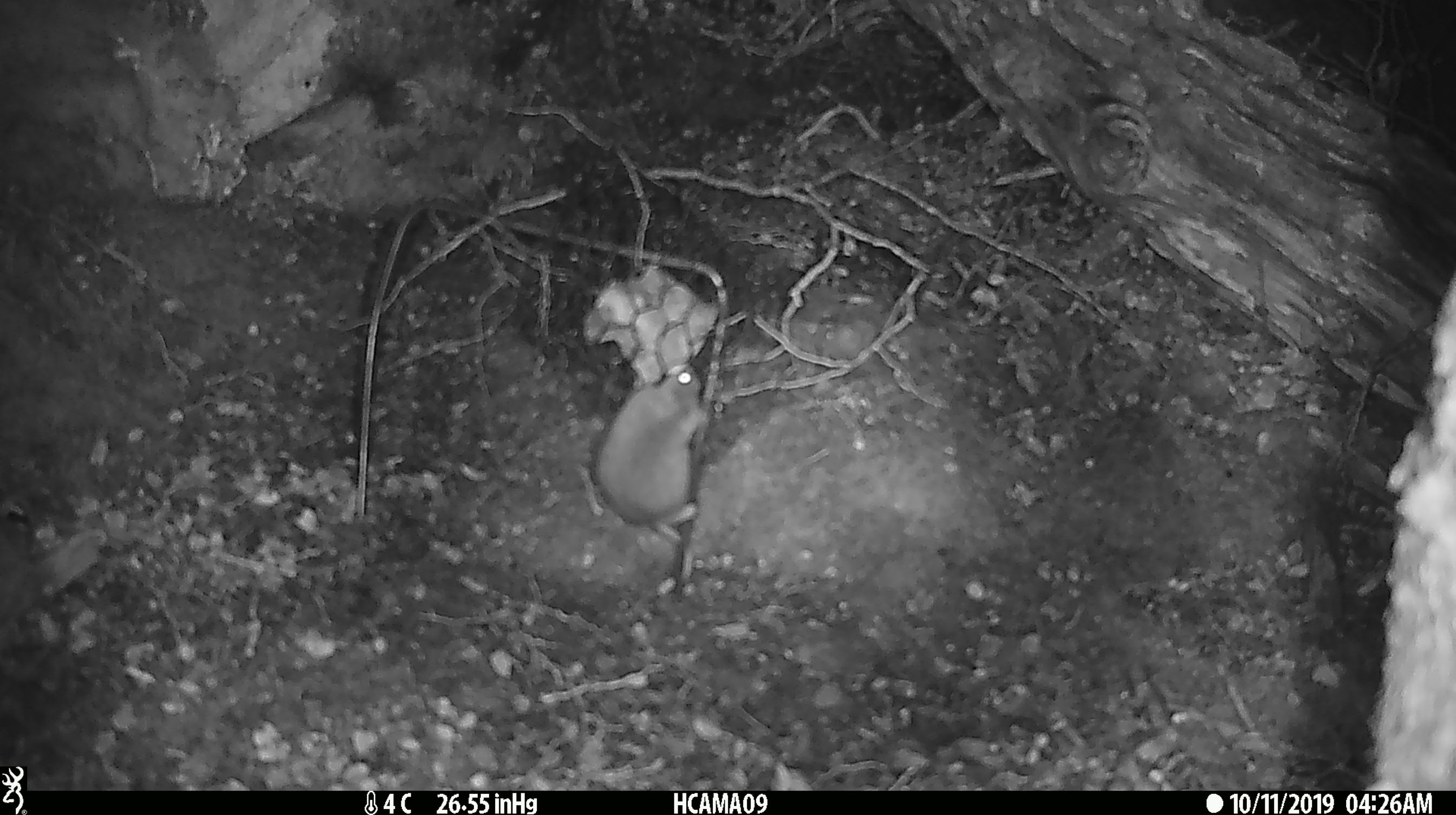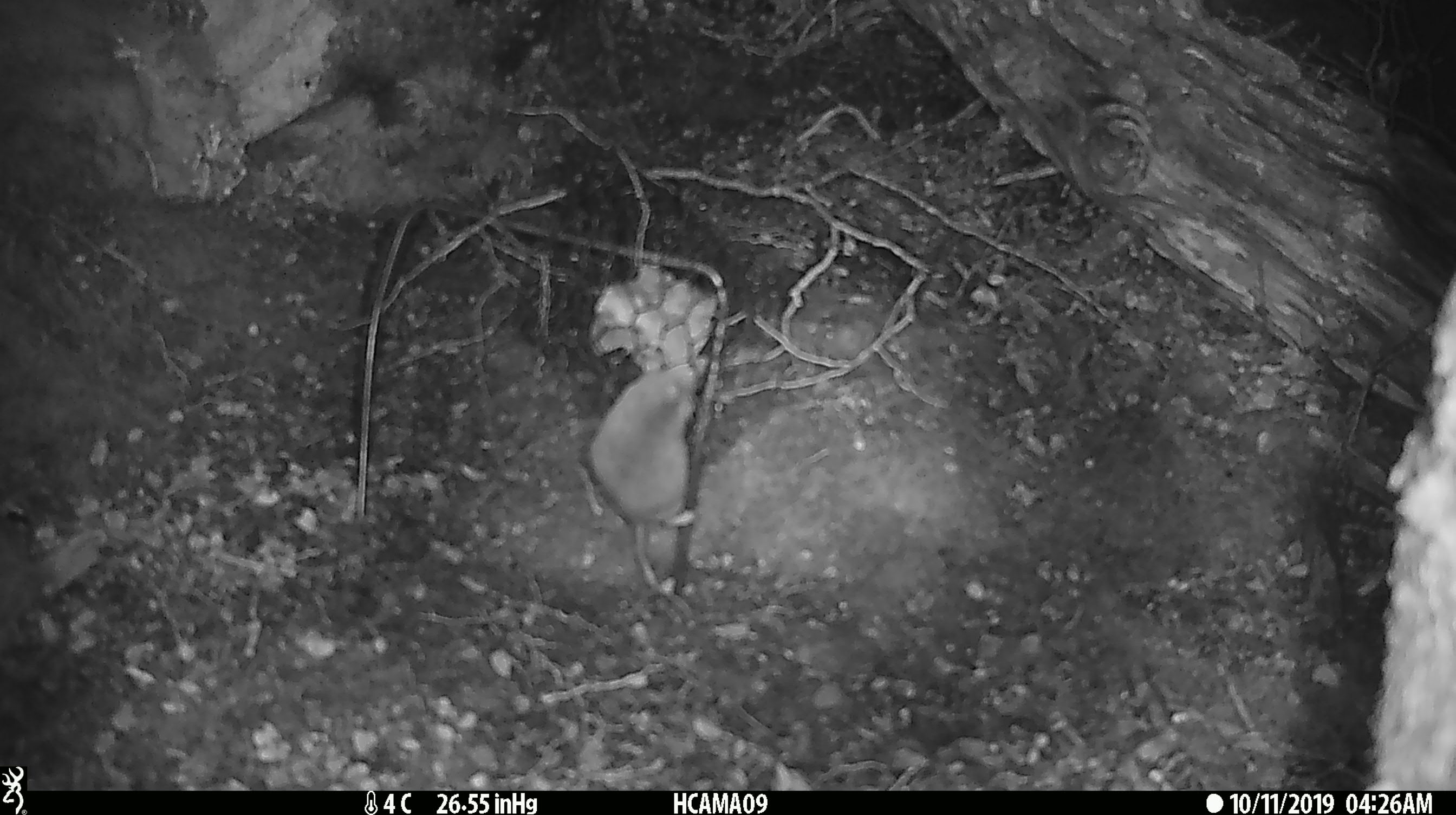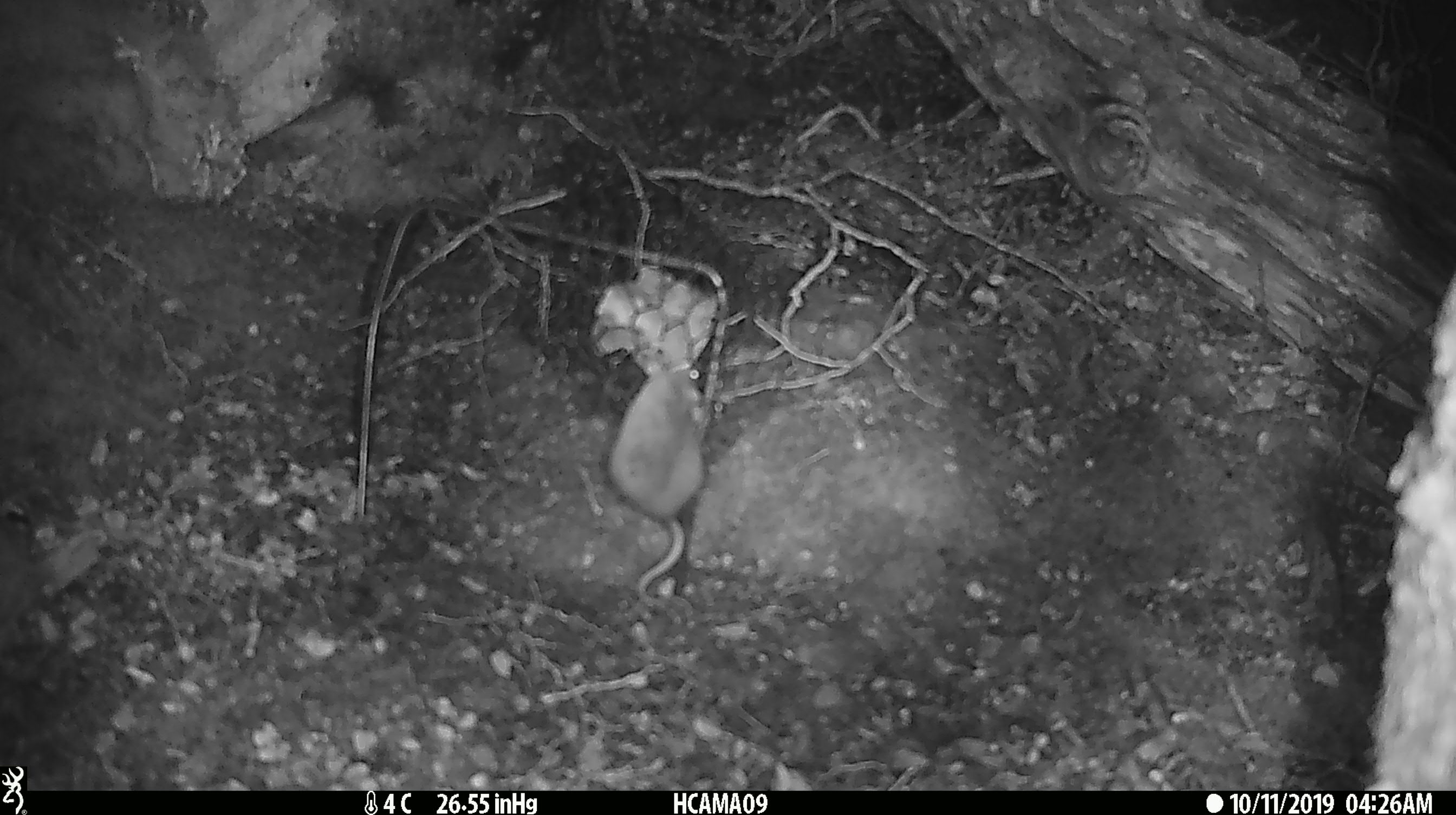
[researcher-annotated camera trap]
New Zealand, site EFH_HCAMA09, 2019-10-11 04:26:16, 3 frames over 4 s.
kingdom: Animalia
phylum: Chordata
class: Mammalia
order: Rodentia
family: Muridae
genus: Mus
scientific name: Mus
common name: mouse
Mouse (Mus).